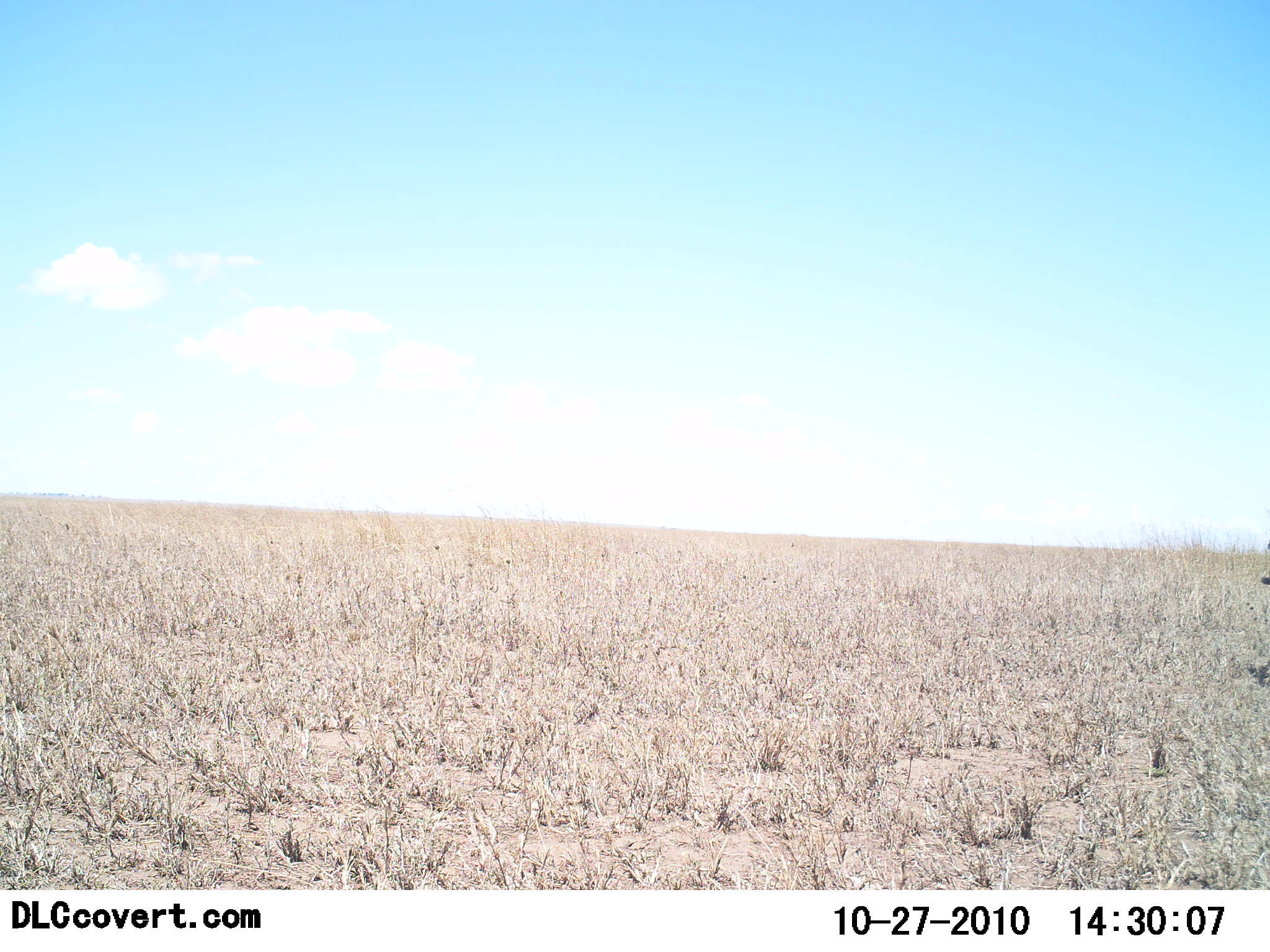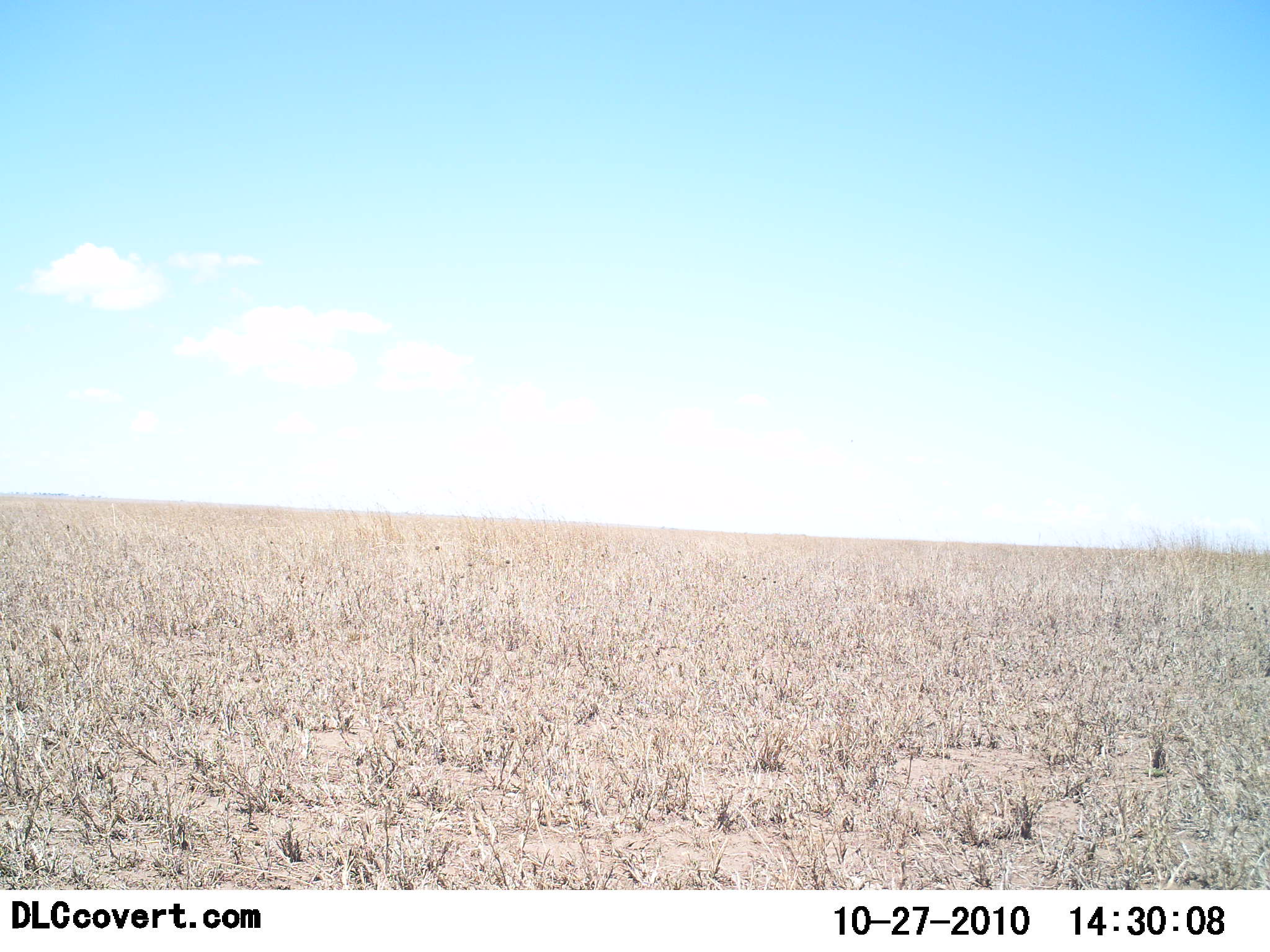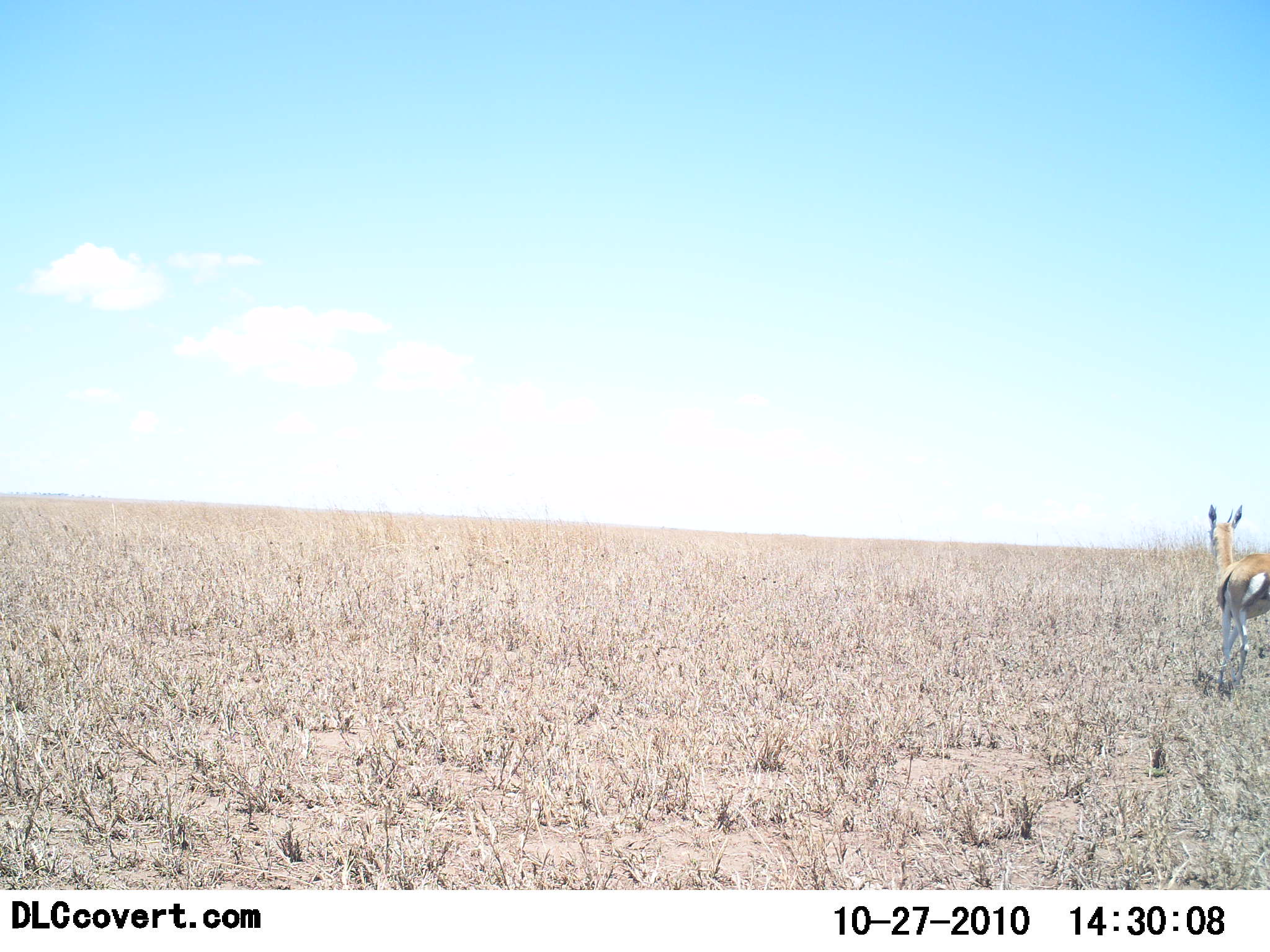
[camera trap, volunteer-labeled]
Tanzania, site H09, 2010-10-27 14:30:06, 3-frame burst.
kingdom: Animalia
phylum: Chordata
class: Mammalia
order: Artiodactyla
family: Bovidae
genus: Eudorcas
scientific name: Eudorcas thomsonii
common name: thomson's gazelle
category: gazellethomsons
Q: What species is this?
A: Gazellethomsons (thomson's gazelle) (Eudorcas thomsonii).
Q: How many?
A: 1.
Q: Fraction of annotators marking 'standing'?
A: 10%.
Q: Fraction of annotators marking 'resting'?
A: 0%.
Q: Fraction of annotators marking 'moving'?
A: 90%.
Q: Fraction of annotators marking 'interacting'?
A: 0%.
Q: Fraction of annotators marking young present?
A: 0%.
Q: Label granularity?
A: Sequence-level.